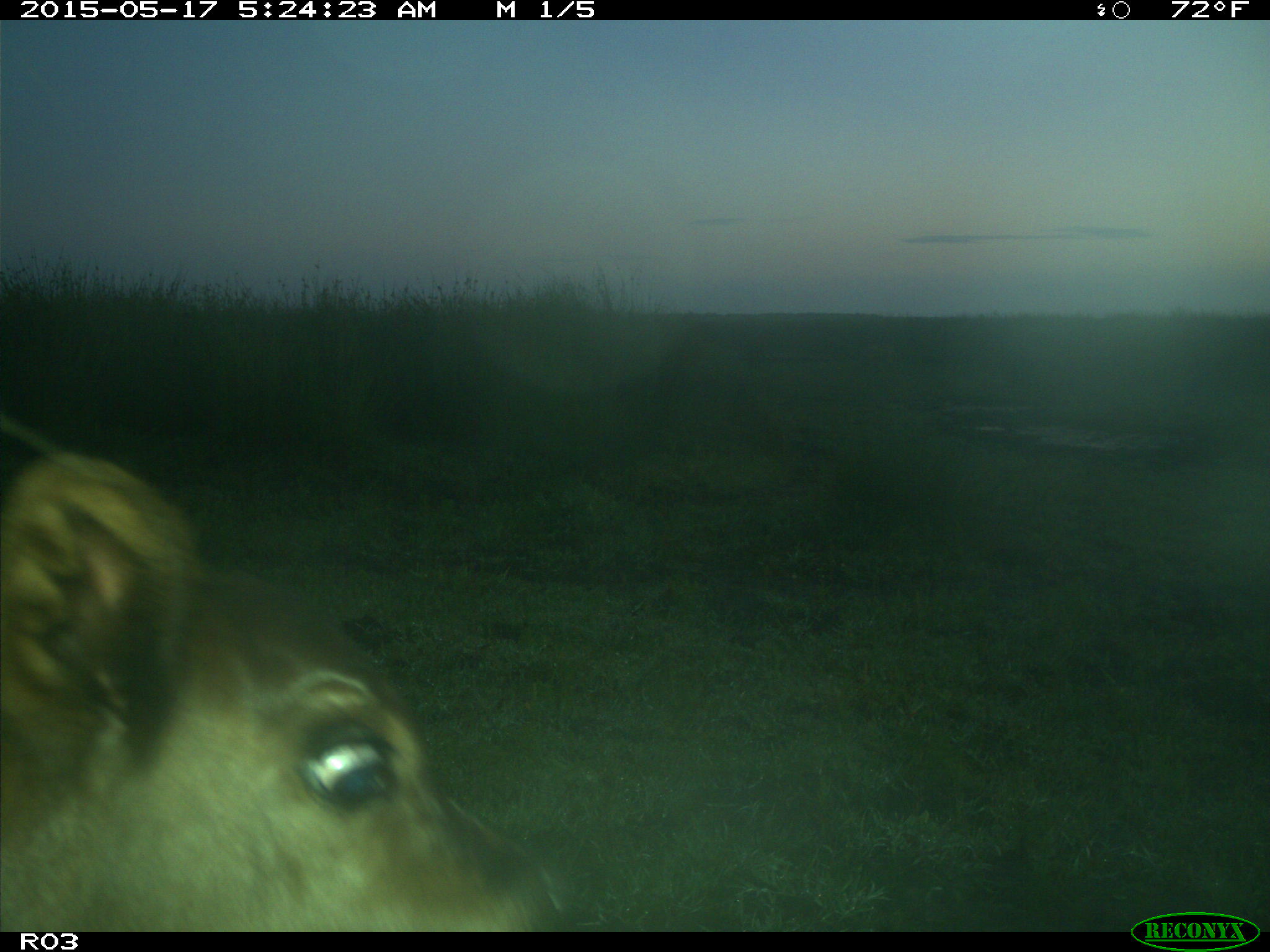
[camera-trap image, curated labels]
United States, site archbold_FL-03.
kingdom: Animalia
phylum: Chordata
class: Mammalia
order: Artiodactyla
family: Bovidae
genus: Bos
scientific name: Bos taurus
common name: domestic cow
Bos taurus (domestic cow).